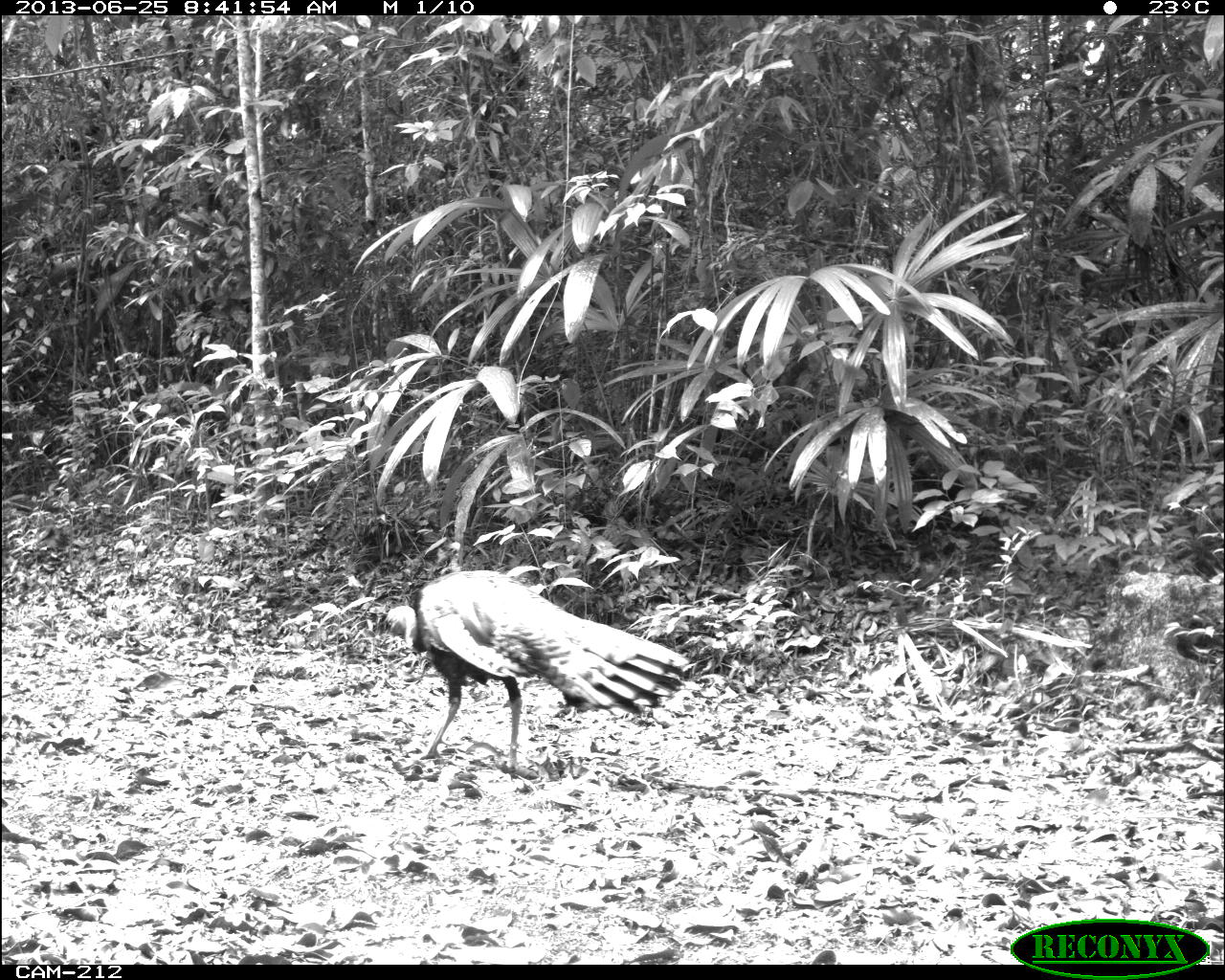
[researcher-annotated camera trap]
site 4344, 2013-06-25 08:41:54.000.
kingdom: Animalia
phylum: Chordata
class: Aves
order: Galliformes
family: Phasianidae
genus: Meleagris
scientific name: Meleagris ocellata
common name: ocellated turkey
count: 1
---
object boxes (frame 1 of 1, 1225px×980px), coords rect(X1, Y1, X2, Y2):
meleagris ocellata: rect(374, 568, 691, 778)